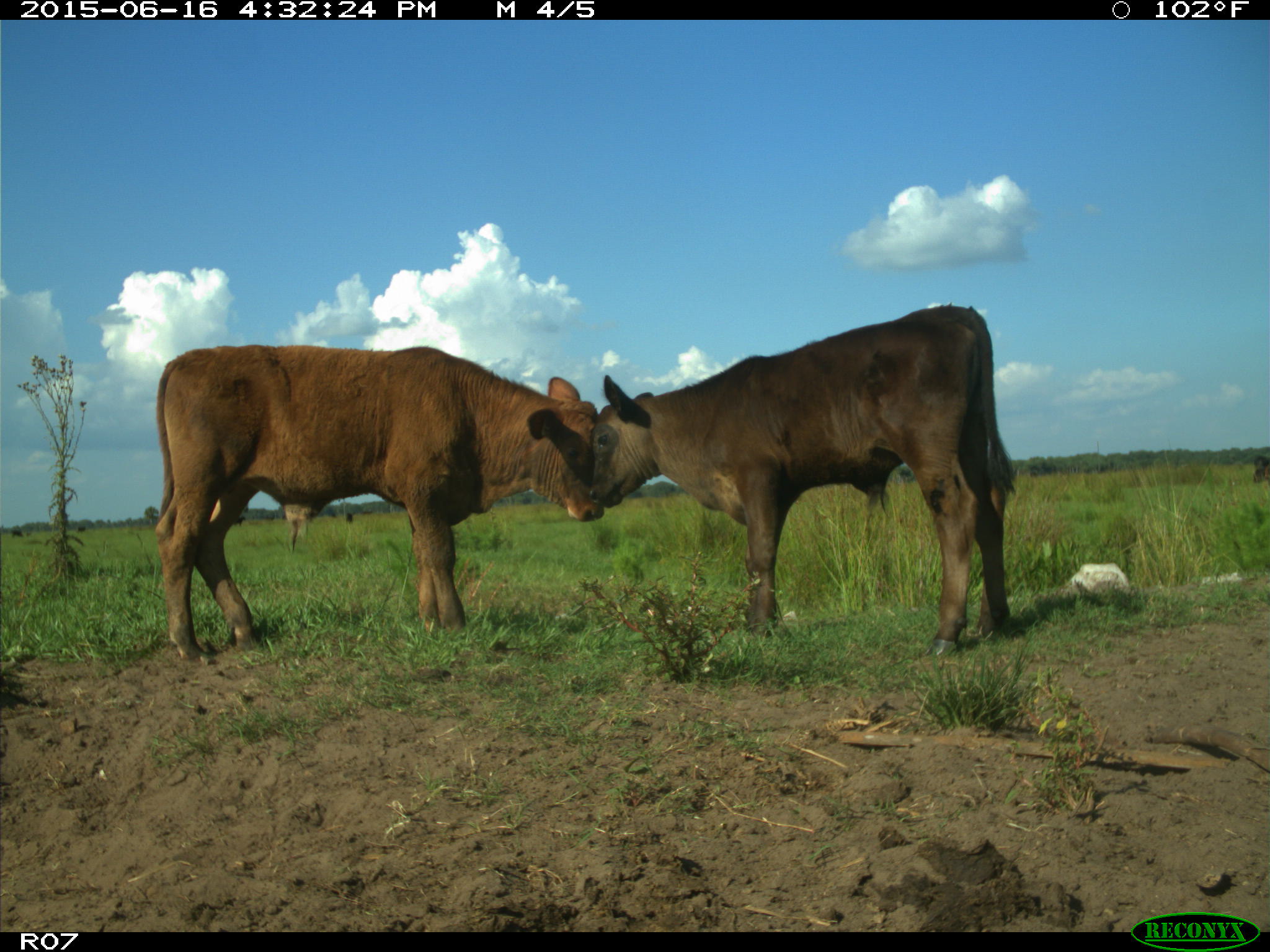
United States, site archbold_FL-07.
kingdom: Animalia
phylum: Chordata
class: Mammalia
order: Artiodactyla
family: Bovidae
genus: Bos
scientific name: Bos taurus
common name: domestic cow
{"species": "Bos taurus (domestic cow)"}